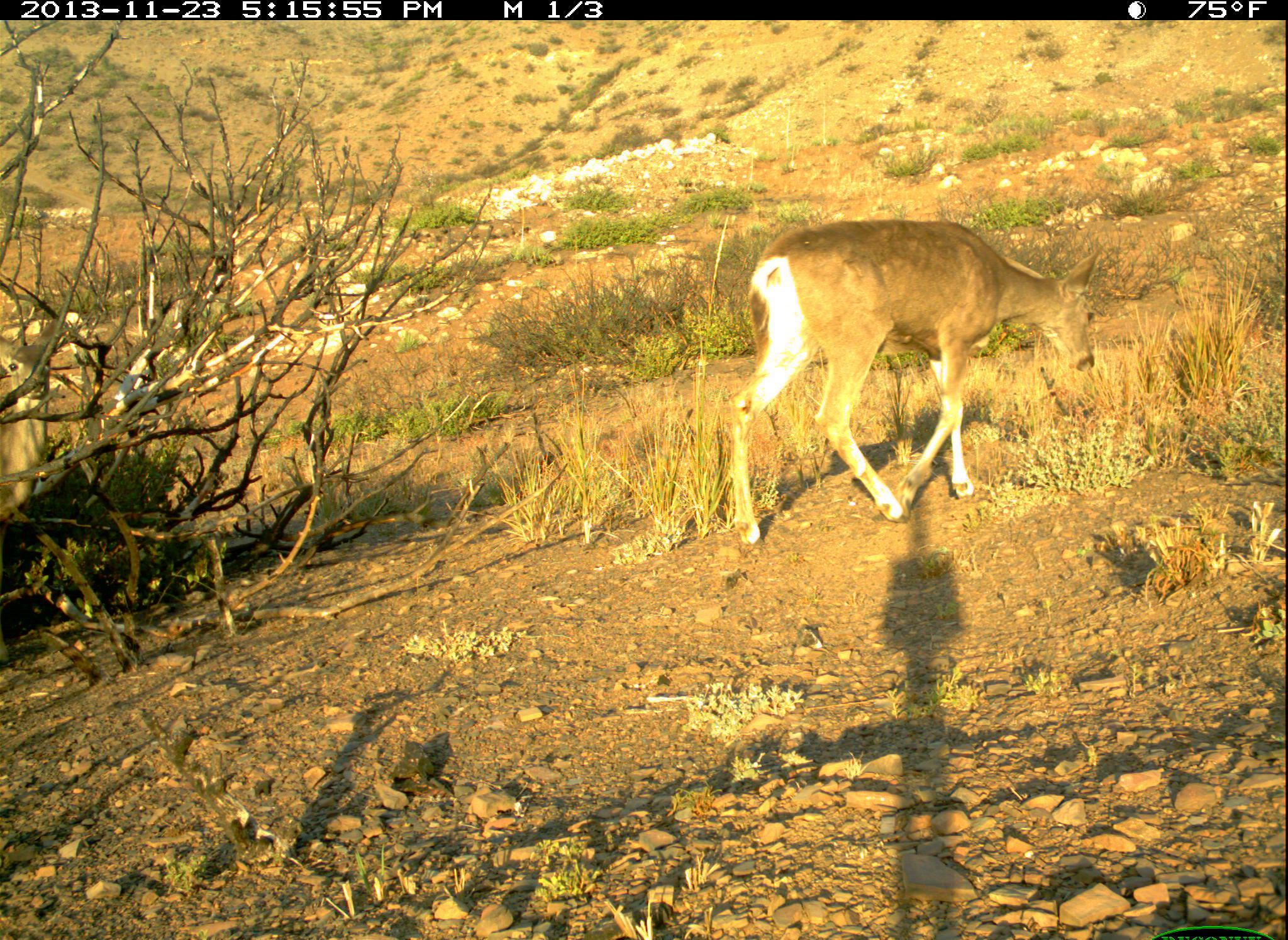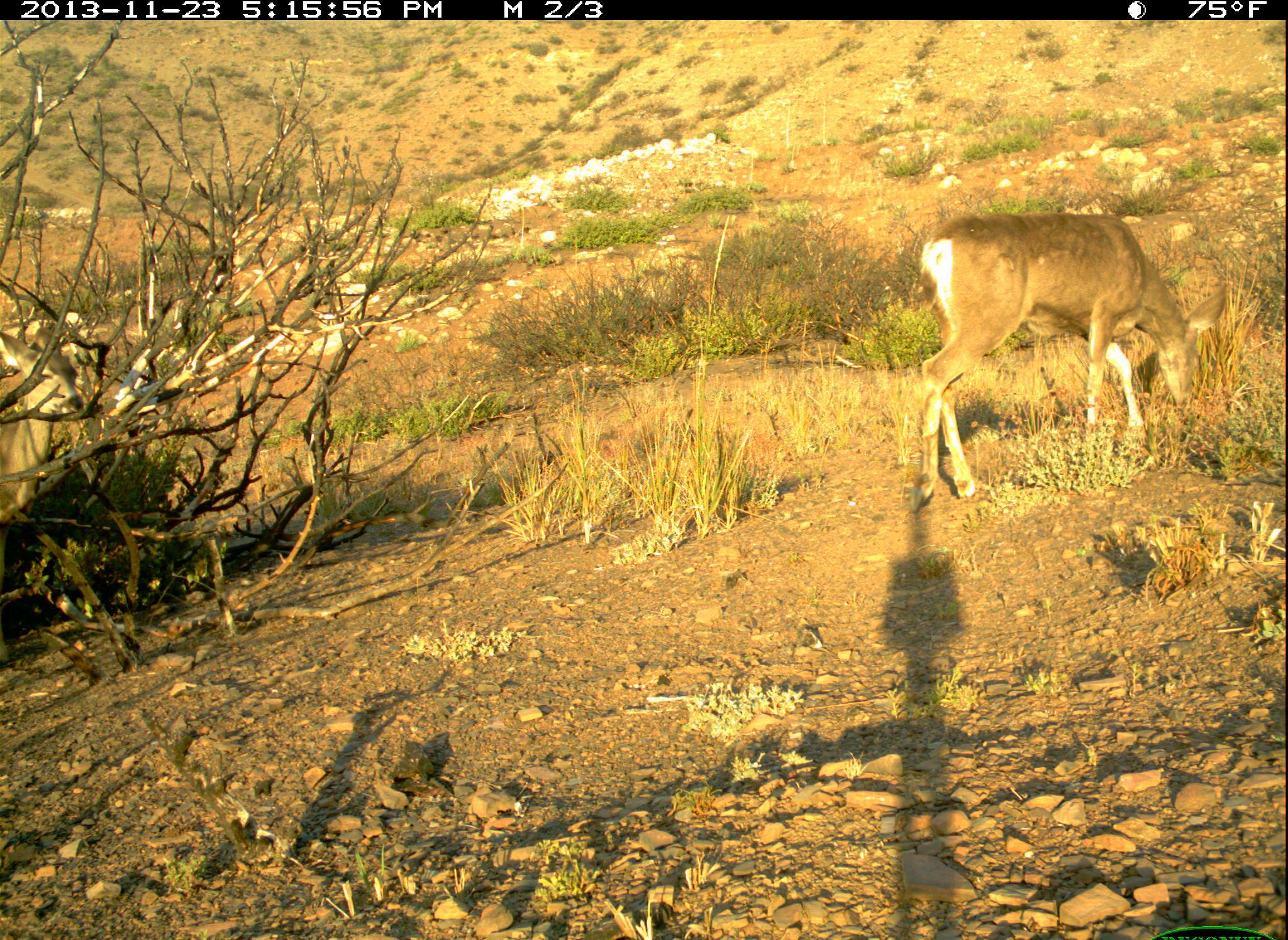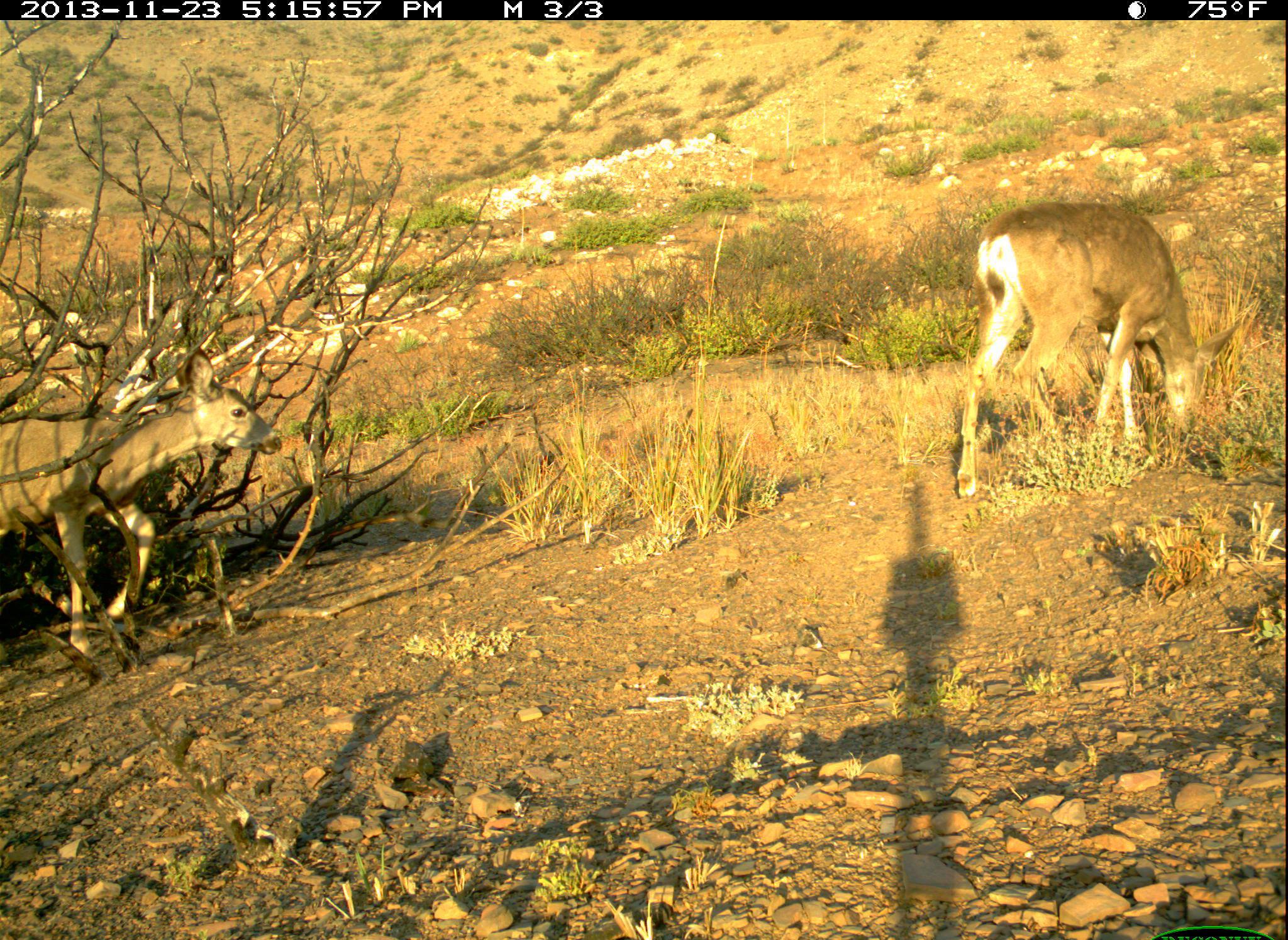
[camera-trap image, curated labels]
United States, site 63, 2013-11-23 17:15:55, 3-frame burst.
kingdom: Animalia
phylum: Chordata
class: Mammalia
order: Artiodactyla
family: Cervidae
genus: Odocoileus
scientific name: Odocoileus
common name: deer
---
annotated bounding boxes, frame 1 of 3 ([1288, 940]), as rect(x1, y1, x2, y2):
deer: rect(722, 219, 1100, 546); rect(0, 327, 46, 534)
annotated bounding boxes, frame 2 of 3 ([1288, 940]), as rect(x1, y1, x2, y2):
deer: rect(907, 213, 1228, 516); rect(0, 325, 88, 519)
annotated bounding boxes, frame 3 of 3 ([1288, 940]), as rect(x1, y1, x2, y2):
deer: rect(12, 346, 280, 671); rect(955, 200, 1241, 499)